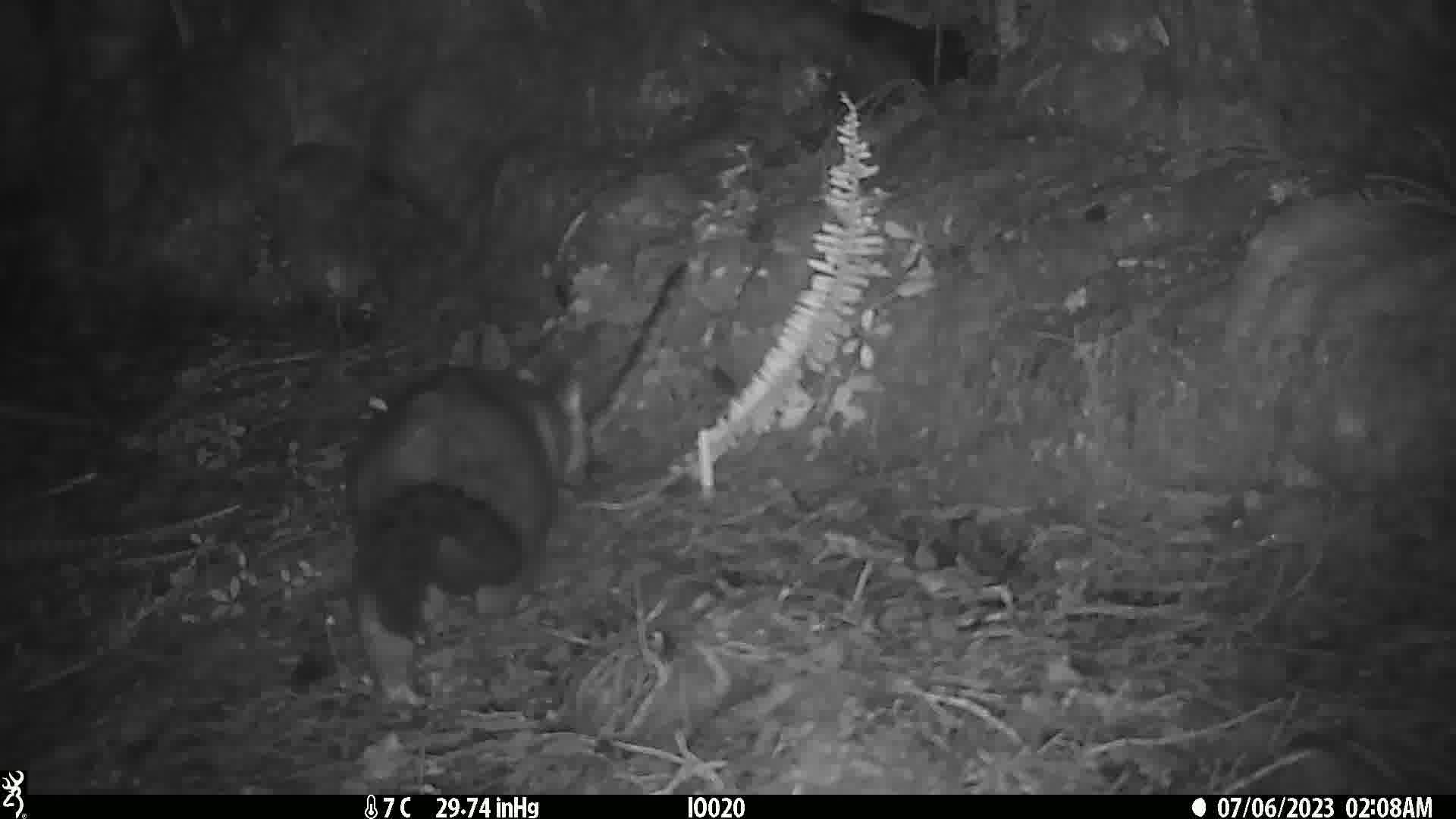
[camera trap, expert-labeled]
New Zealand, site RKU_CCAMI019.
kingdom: Animalia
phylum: Chordata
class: Mammalia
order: Diprotodontia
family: Phalangeridae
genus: Trichosurus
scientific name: Trichosurus vulpecula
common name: common brushtail possum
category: possum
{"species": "possum (common brushtail possum) (Trichosurus vulpecula)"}